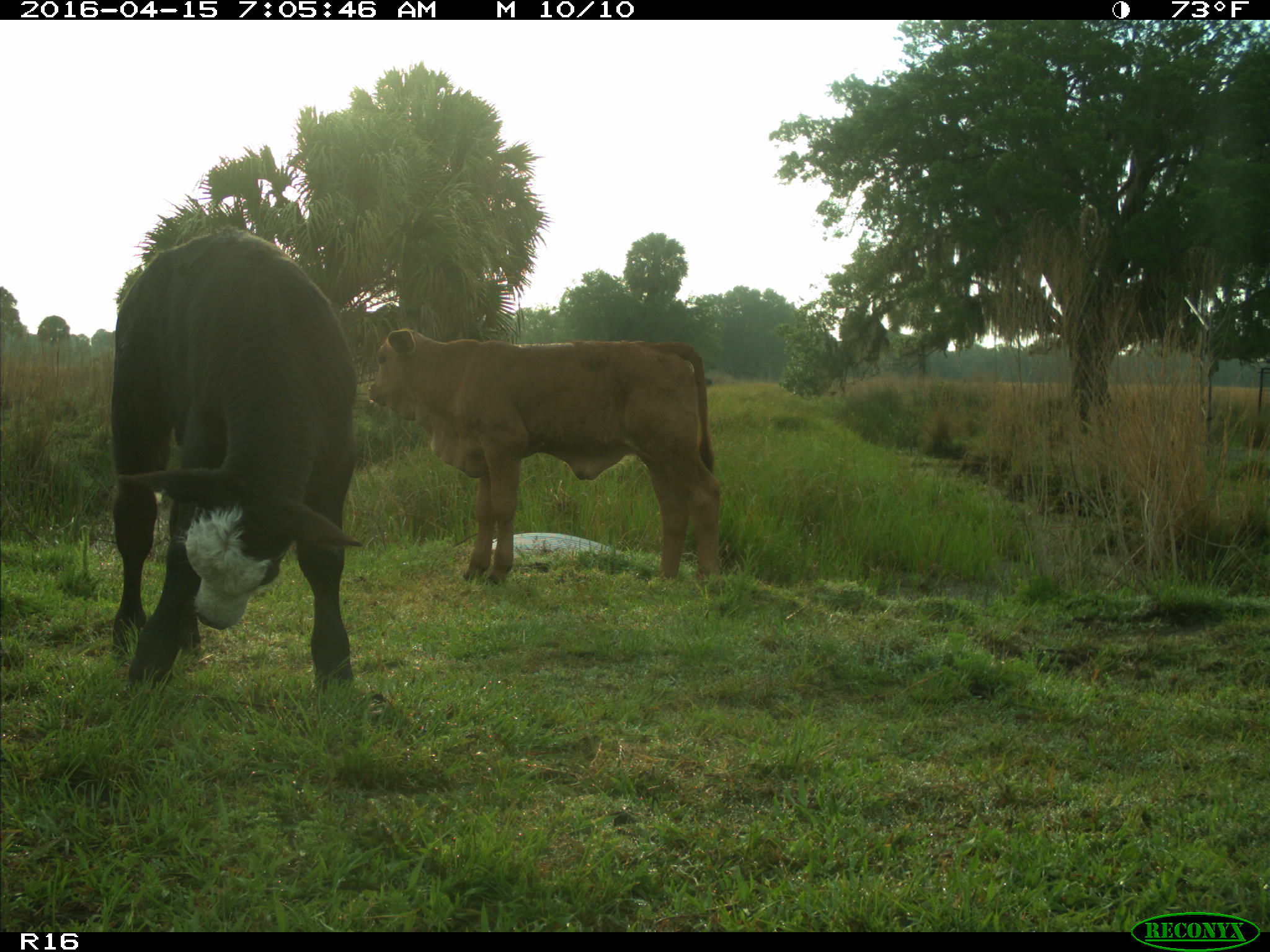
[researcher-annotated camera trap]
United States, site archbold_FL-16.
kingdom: Animalia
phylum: Chordata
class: Mammalia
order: Artiodactyla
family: Bovidae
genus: Bos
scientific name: Bos taurus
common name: domestic cow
Bos taurus (domestic cow).